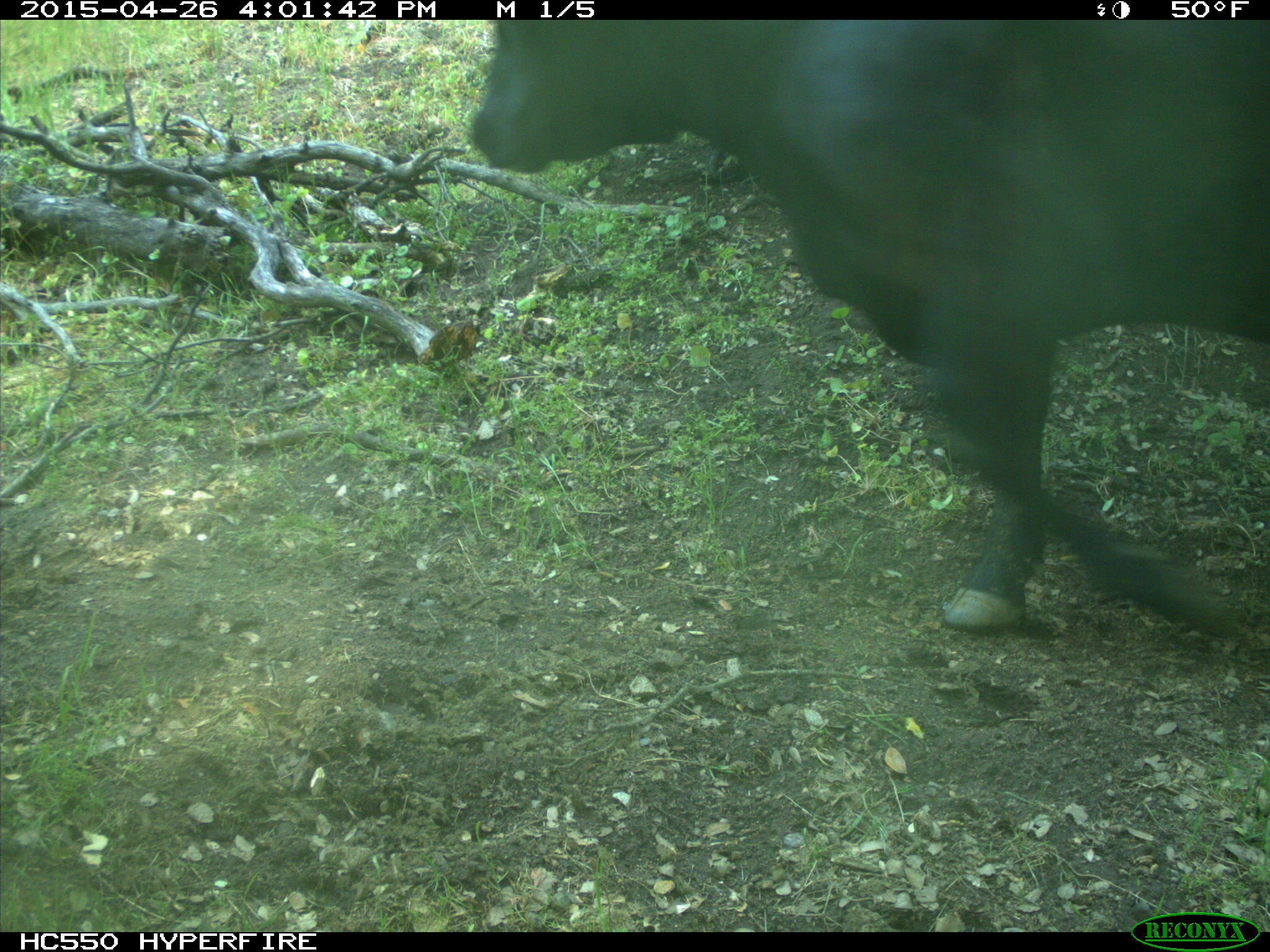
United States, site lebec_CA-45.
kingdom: Animalia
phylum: Chordata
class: Mammalia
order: Artiodactyla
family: Bovidae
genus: Bos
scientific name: Bos taurus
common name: domestic cow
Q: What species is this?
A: Bos taurus (domestic cow).